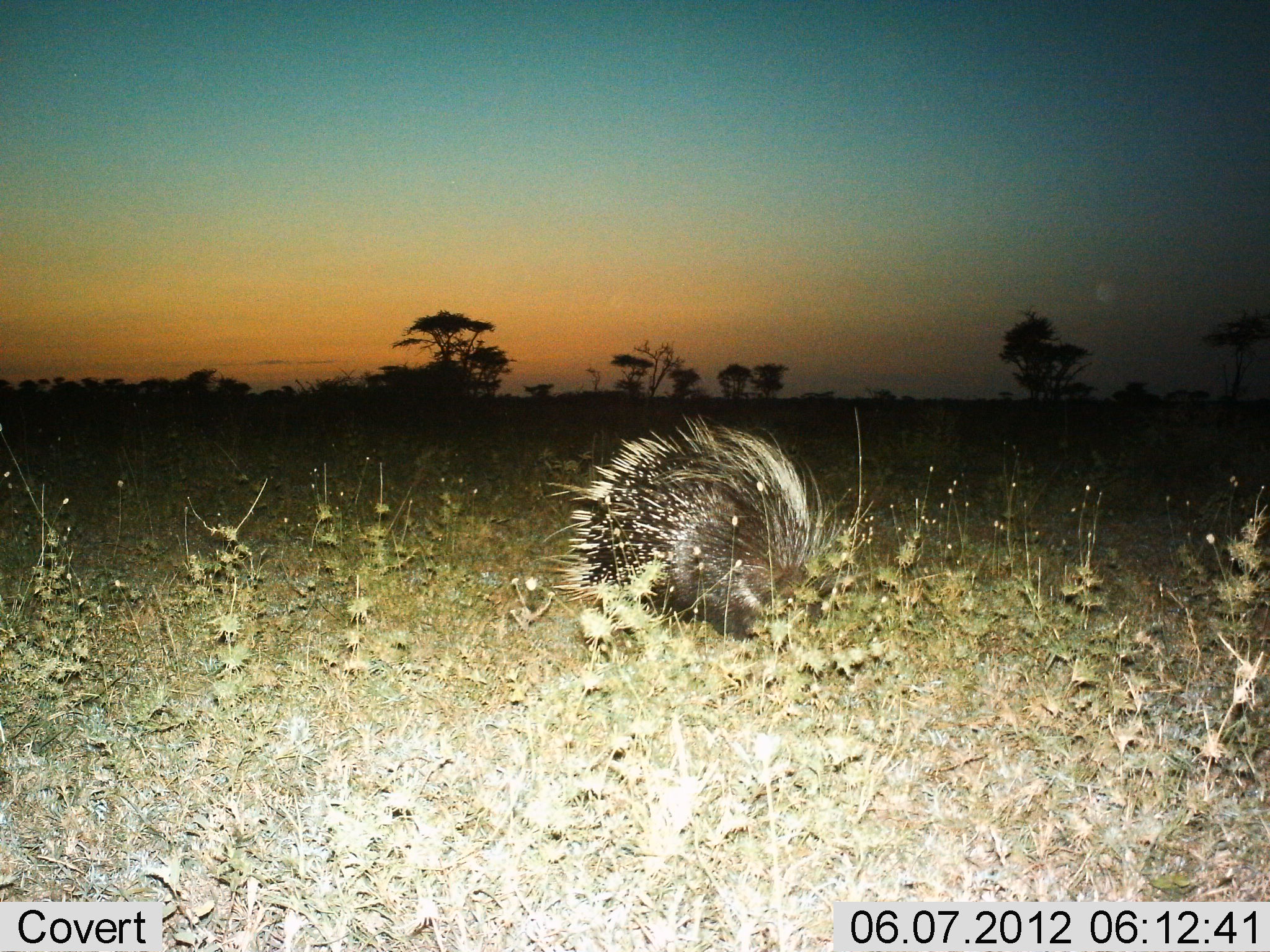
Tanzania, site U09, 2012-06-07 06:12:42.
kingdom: Animalia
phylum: Chordata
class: Mammalia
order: Rodentia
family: Hystricidae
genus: Hystrix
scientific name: Hystrix cristata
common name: crested porcupine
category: porcupine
Porcupine (crested porcupine) (Hystrix cristata), count 1. Behavior (volunteer vote fractions): standing 60%, resting 20%, moving 30%, interacting 0%. Young present (vote fraction): 0%. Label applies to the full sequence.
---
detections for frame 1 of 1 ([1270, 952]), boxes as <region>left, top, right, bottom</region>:
animal: <region>535, 413, 875, 642</region>